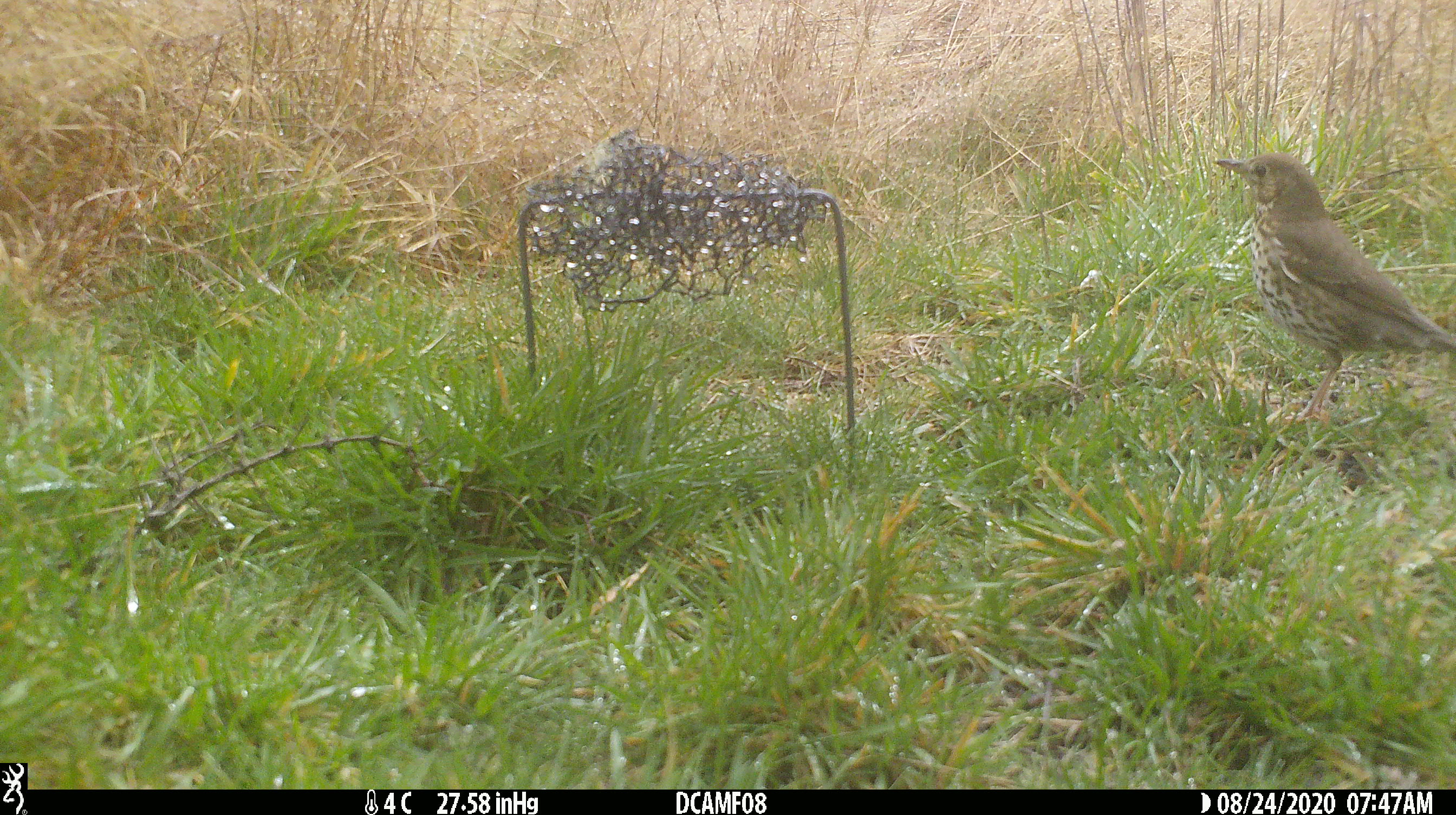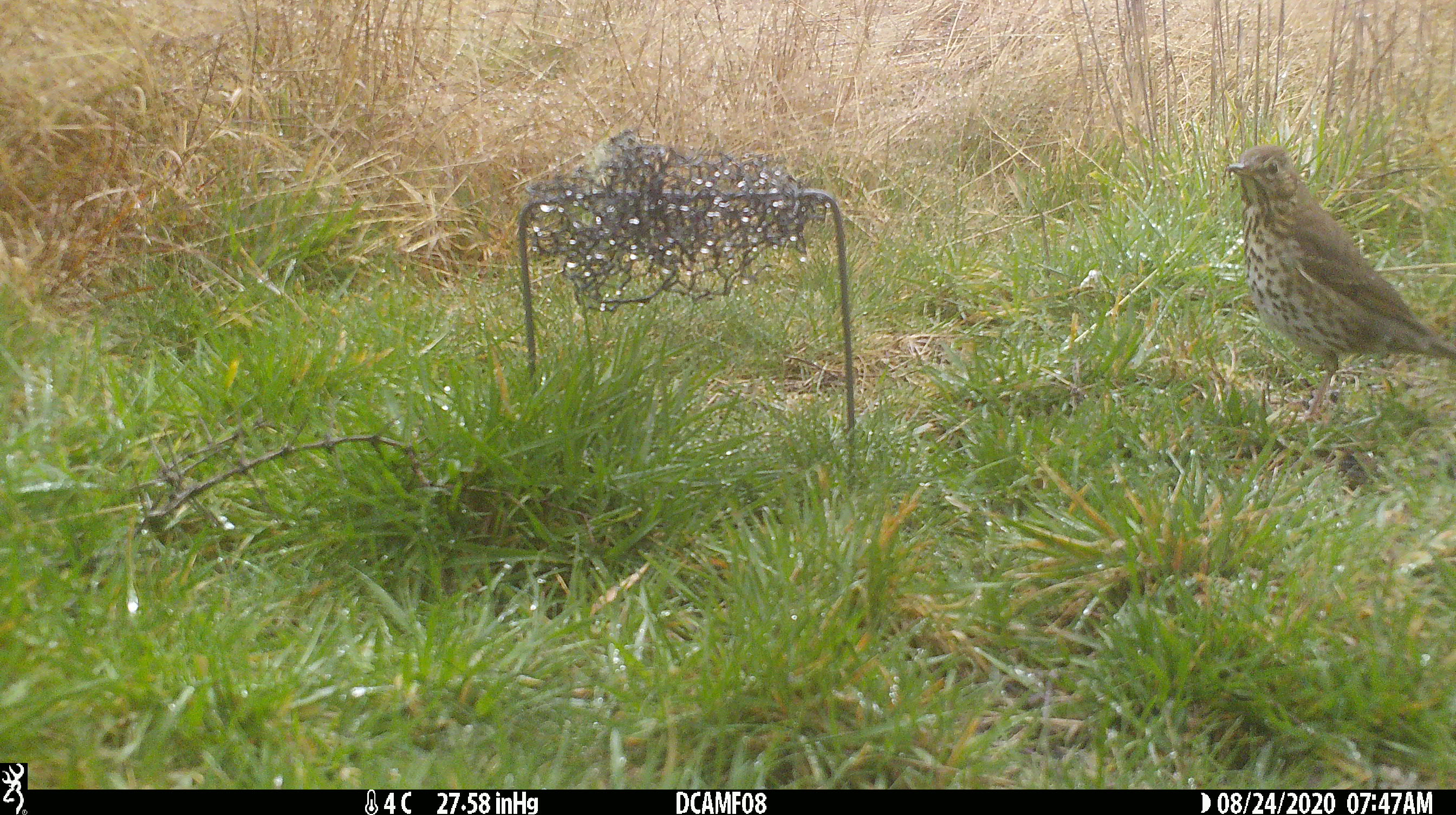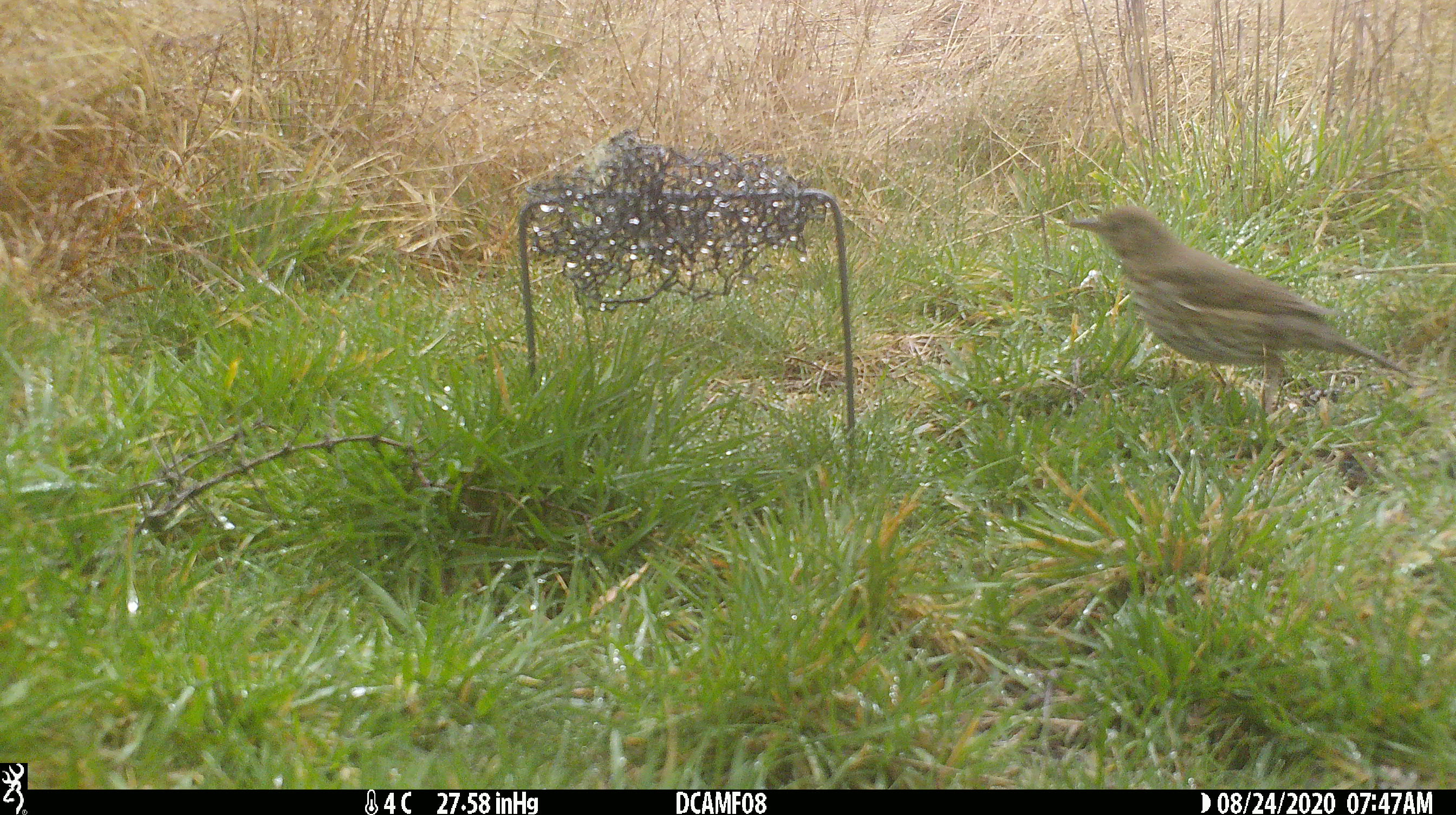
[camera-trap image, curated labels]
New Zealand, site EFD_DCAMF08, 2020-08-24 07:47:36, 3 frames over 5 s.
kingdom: Animalia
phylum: Chordata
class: Aves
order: Passeriformes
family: Turdidae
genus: Turdus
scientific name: Turdus philomelos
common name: song thrush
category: thrush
Thrush (song thrush) (Turdus philomelos).